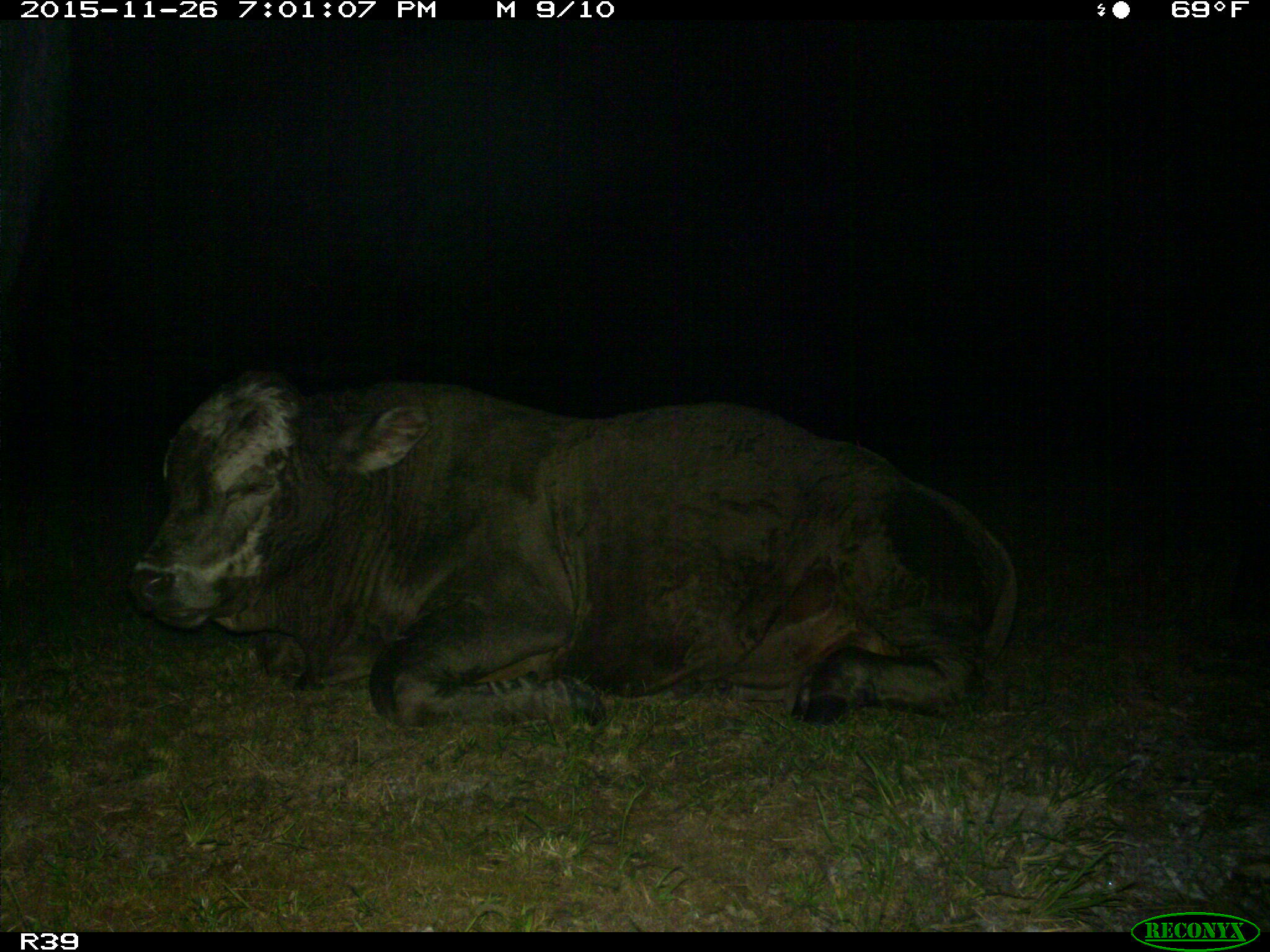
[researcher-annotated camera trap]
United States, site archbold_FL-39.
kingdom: Animalia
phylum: Chordata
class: Mammalia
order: Artiodactyla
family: Bovidae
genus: Bos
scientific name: Bos taurus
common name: domestic cow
Bos taurus (domestic cow).